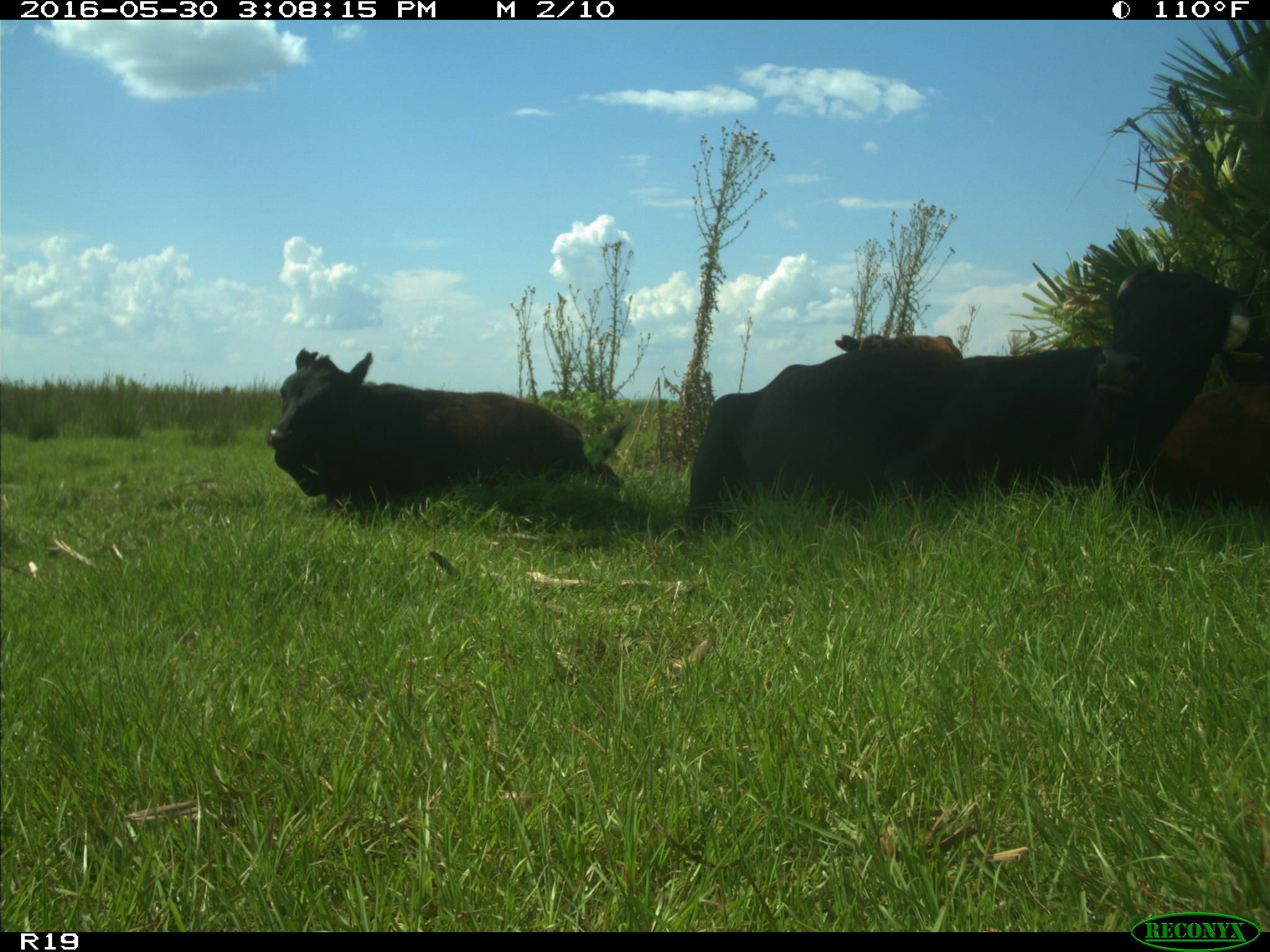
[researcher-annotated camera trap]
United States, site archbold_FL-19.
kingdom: Animalia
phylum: Chordata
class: Mammalia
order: Artiodactyla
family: Bovidae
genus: Bos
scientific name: Bos taurus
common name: domestic cow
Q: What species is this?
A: Bos taurus (domestic cow).